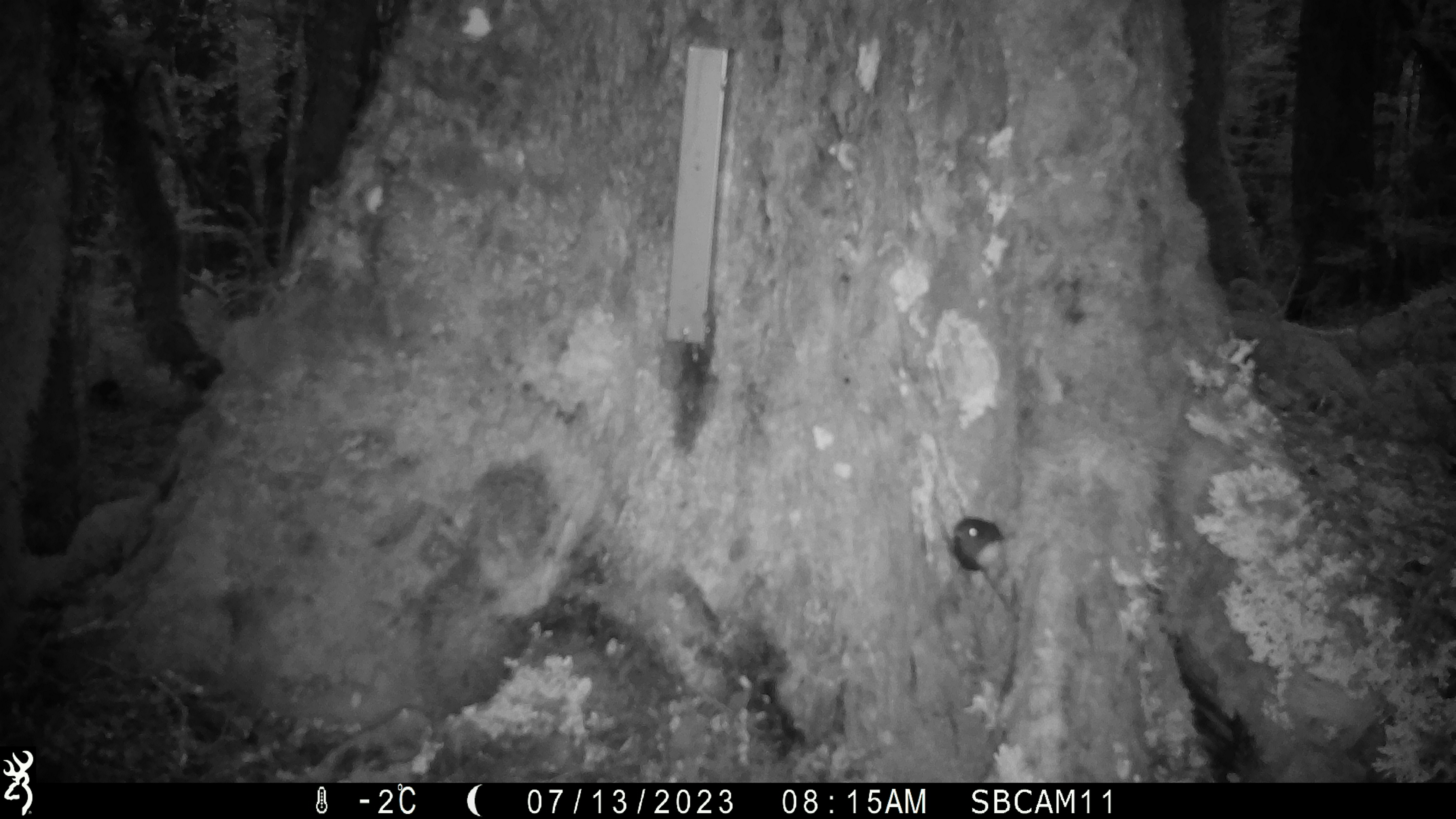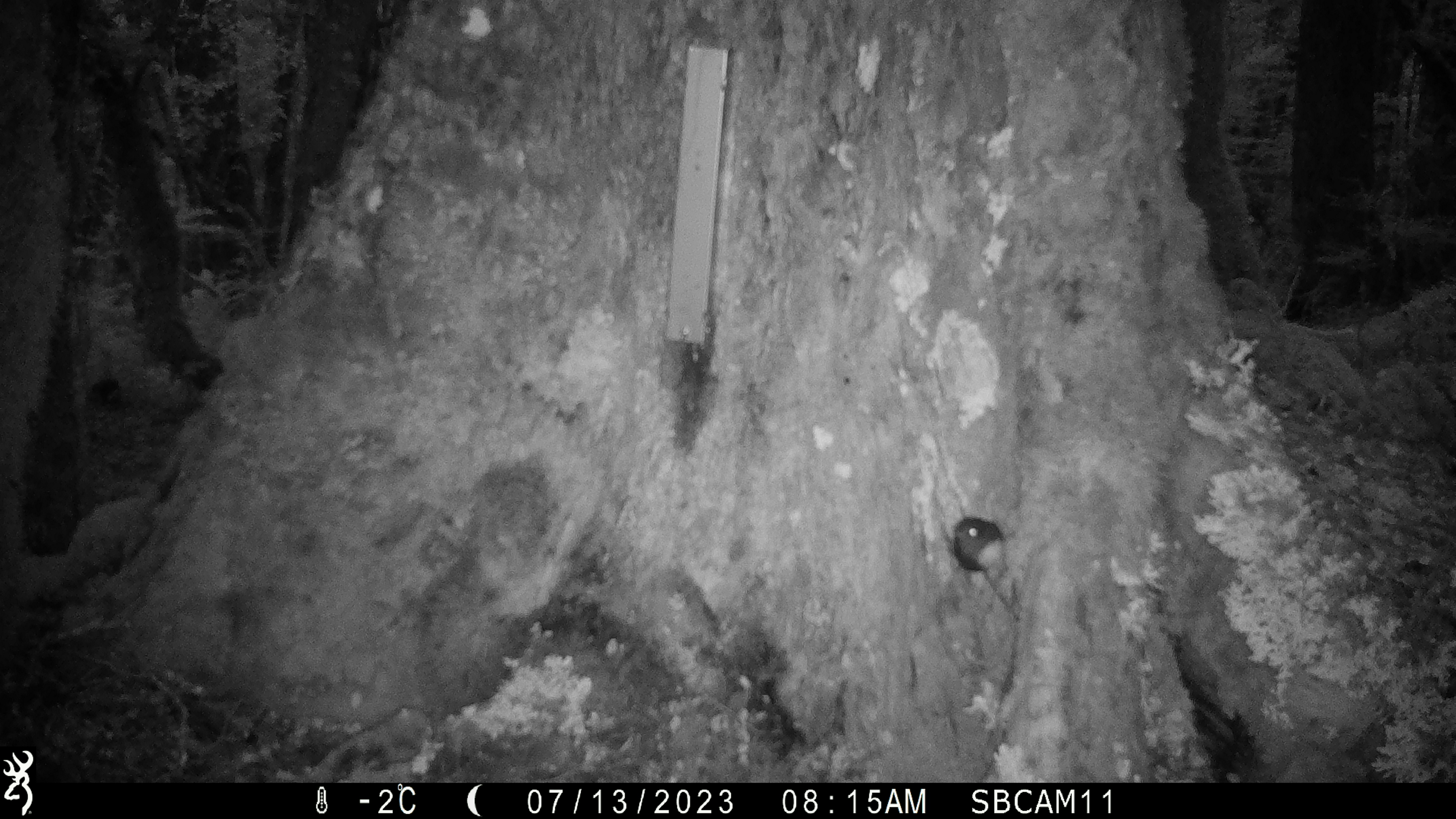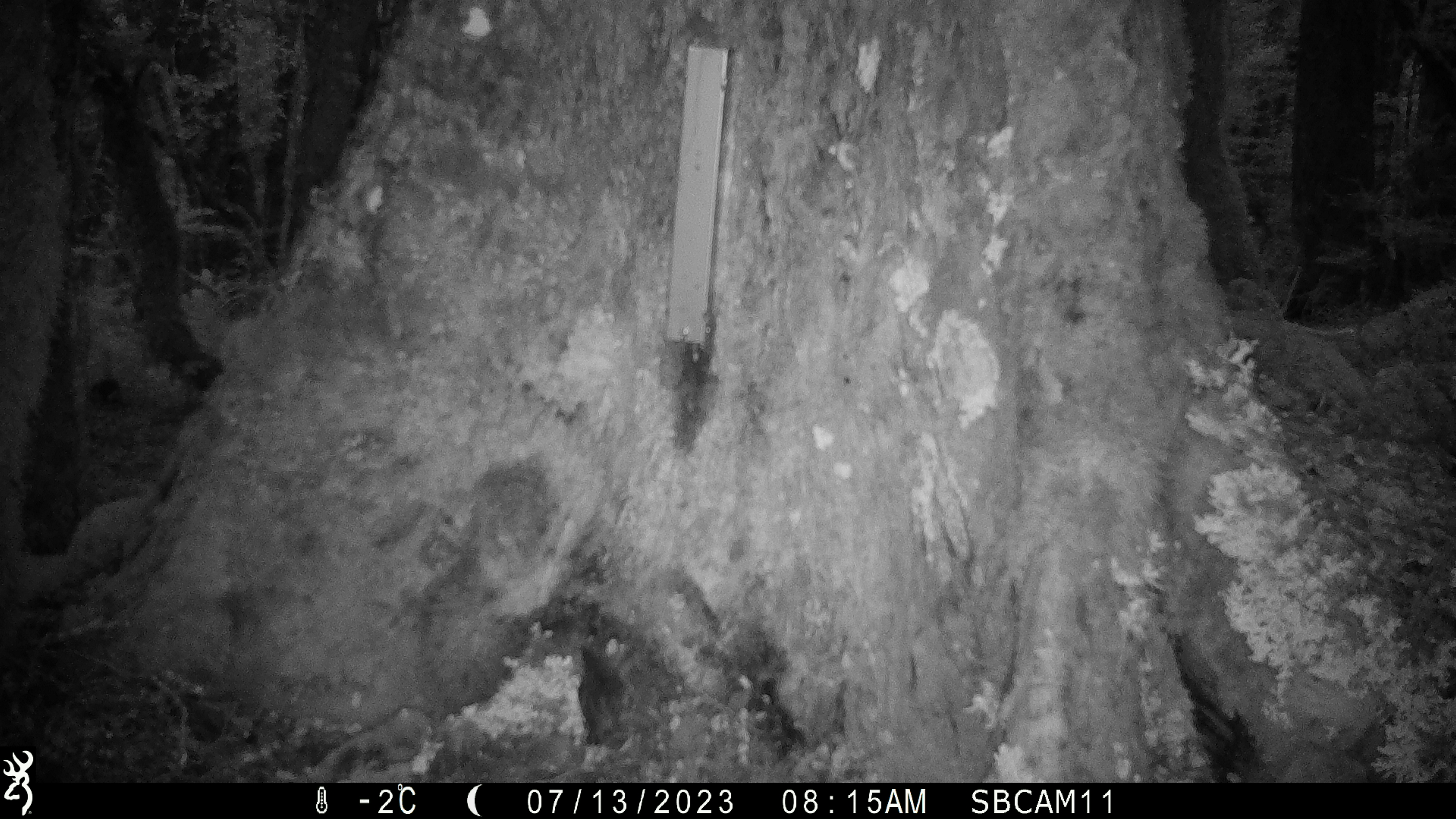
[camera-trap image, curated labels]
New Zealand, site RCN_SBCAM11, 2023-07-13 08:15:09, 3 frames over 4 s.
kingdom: Animalia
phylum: Chordata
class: Aves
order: Passeriformes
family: Petroicidae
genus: Petroica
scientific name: Petroica australis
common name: new zealand robin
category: robin